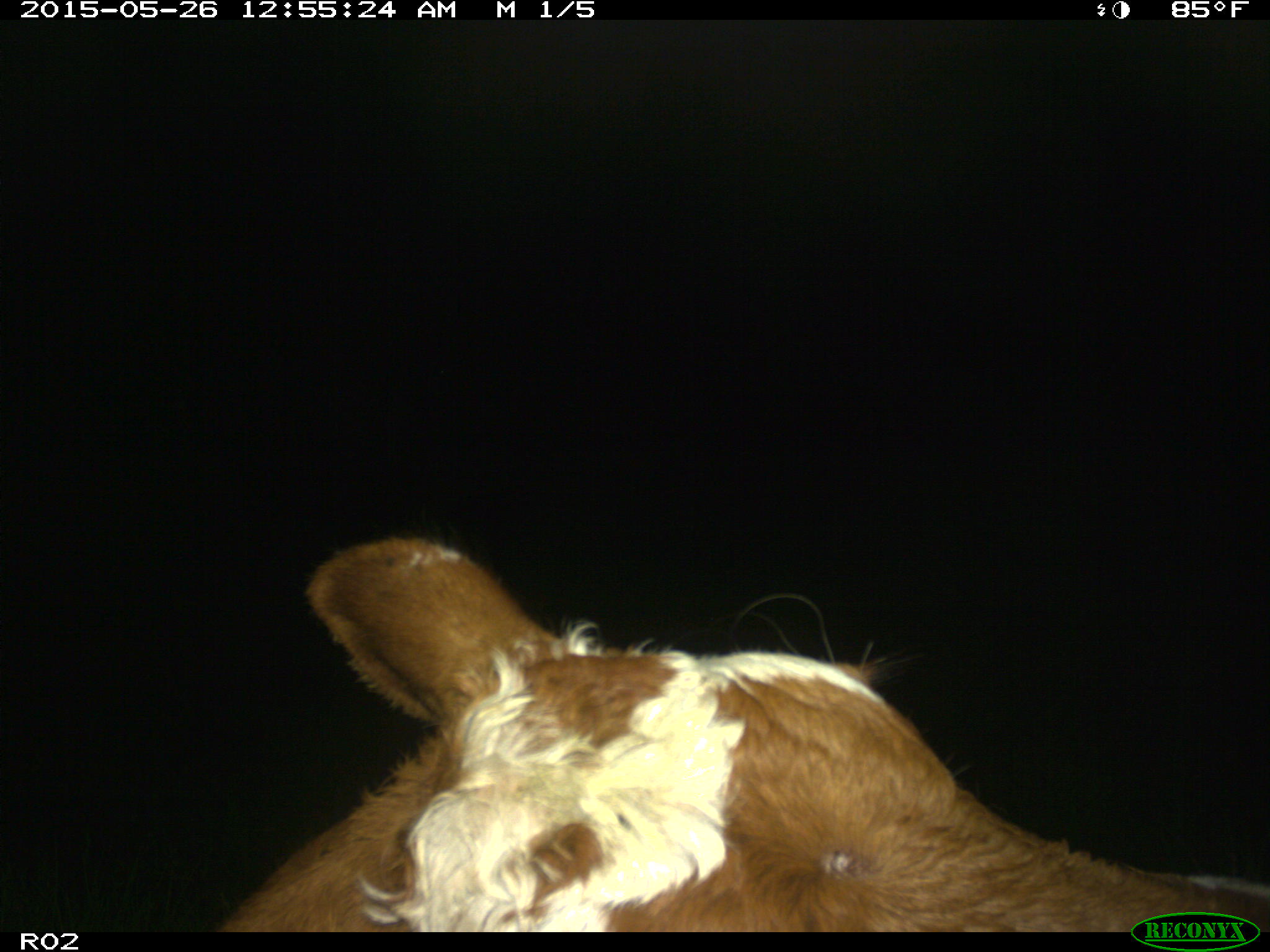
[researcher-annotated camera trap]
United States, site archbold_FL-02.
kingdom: Animalia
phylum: Chordata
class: Mammalia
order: Artiodactyla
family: Bovidae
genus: Bos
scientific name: Bos taurus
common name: domestic cow